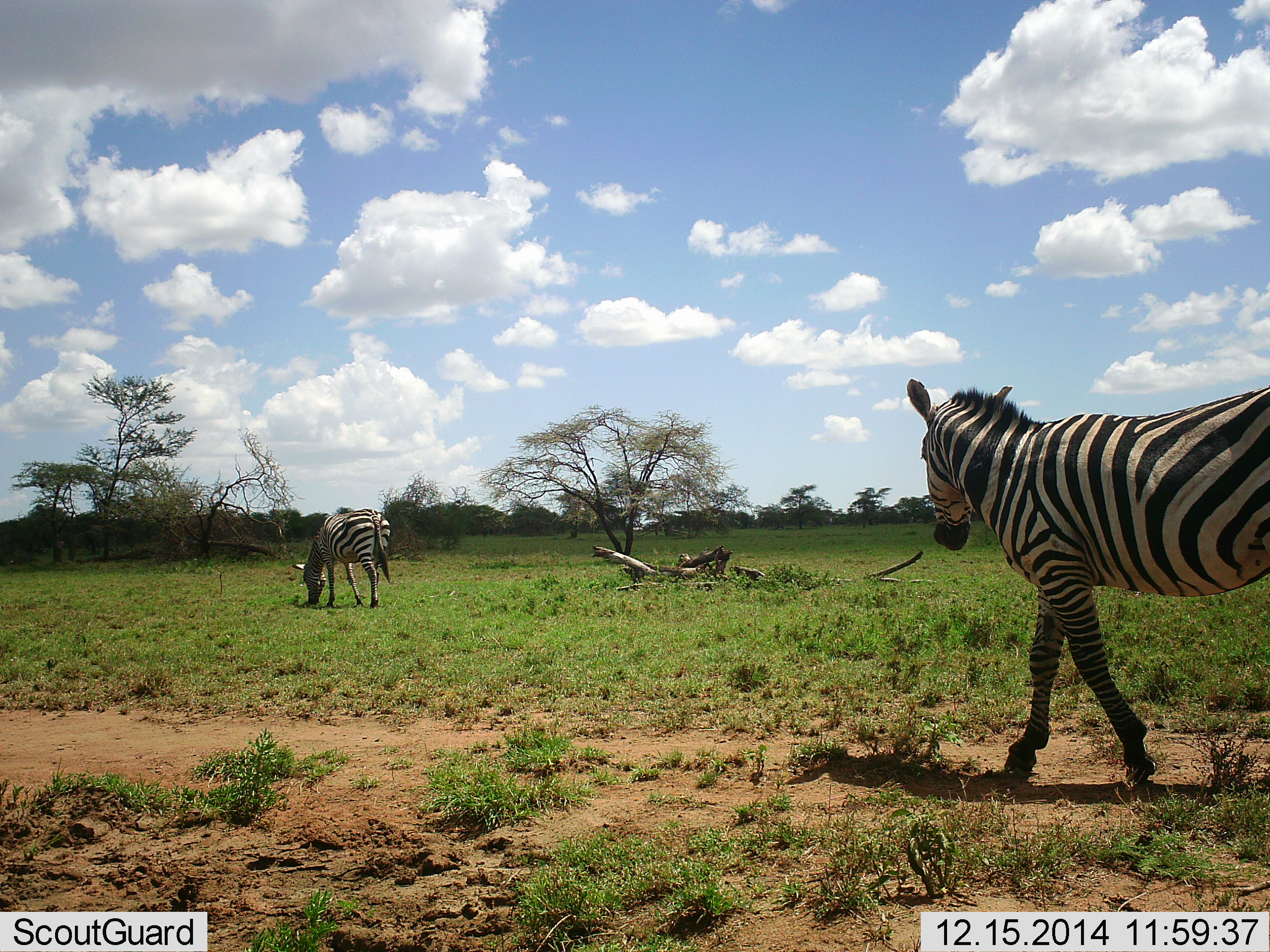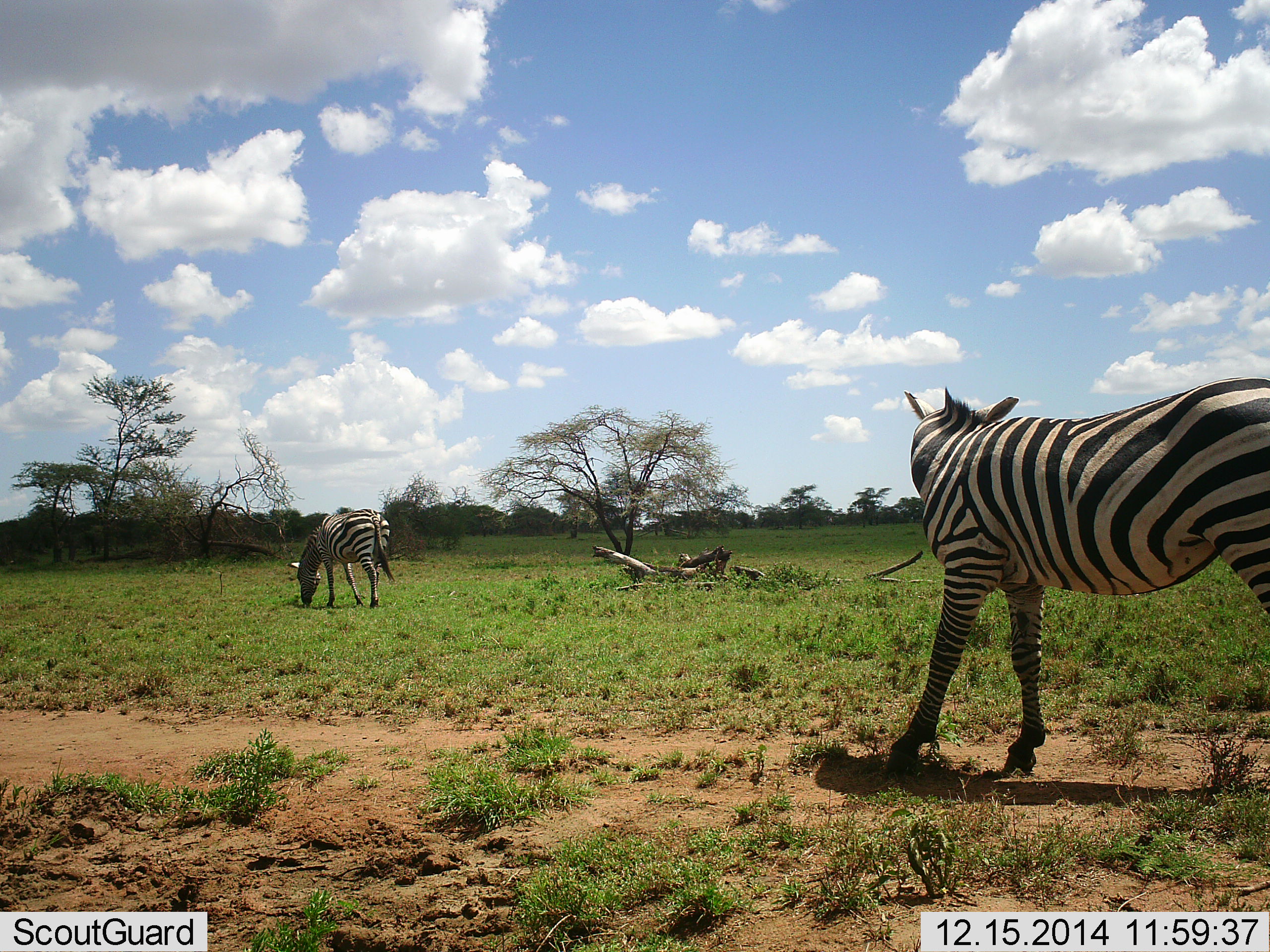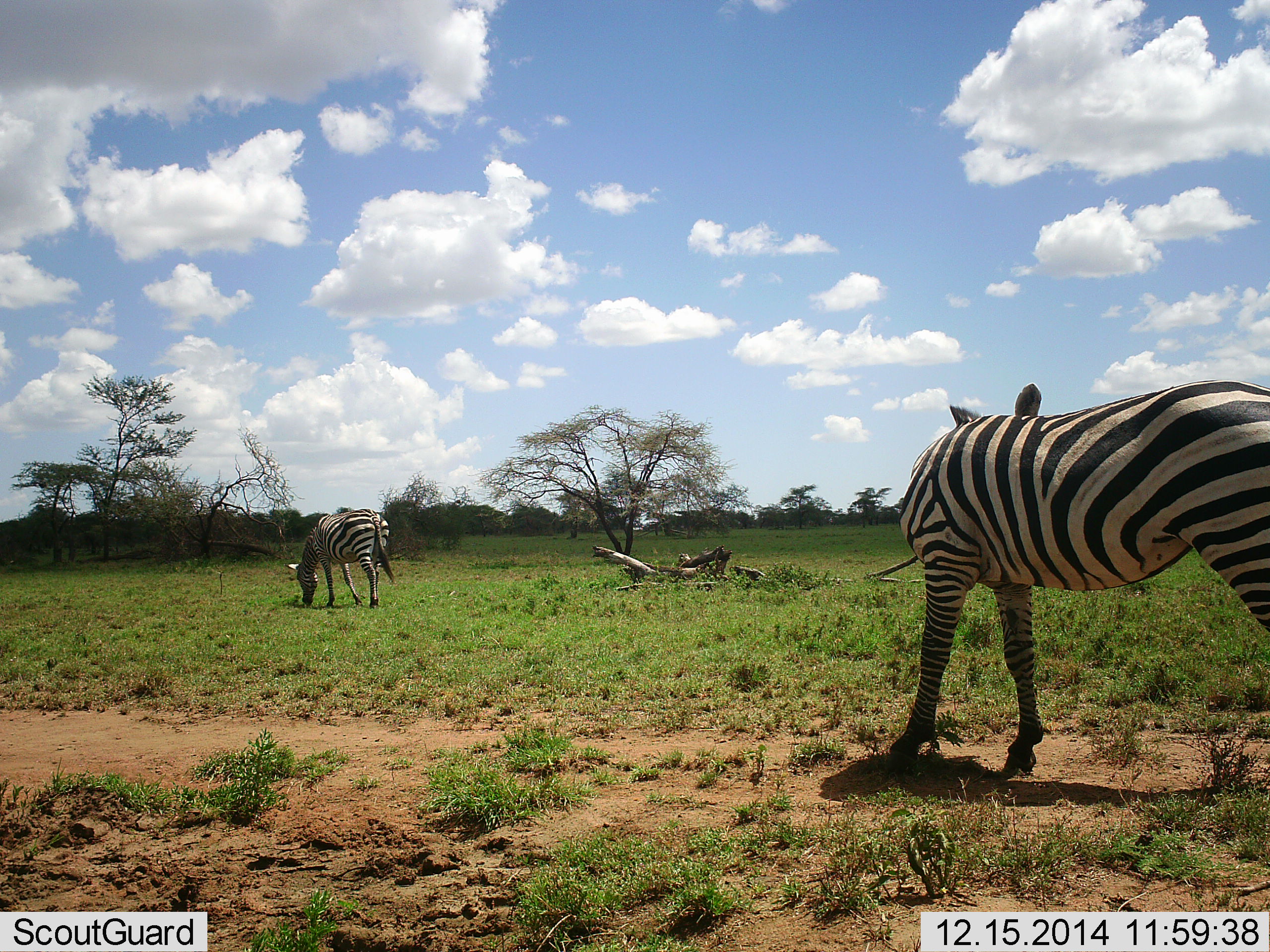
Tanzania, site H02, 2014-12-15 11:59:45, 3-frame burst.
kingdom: Animalia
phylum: Chordata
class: Mammalia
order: Perissodactyla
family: Equidae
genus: Equus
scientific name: Equus quagga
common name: plains zebra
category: zebra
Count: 2.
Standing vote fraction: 40%.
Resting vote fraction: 0%.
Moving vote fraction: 60%.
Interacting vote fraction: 0%.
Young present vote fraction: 0%.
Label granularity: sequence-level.